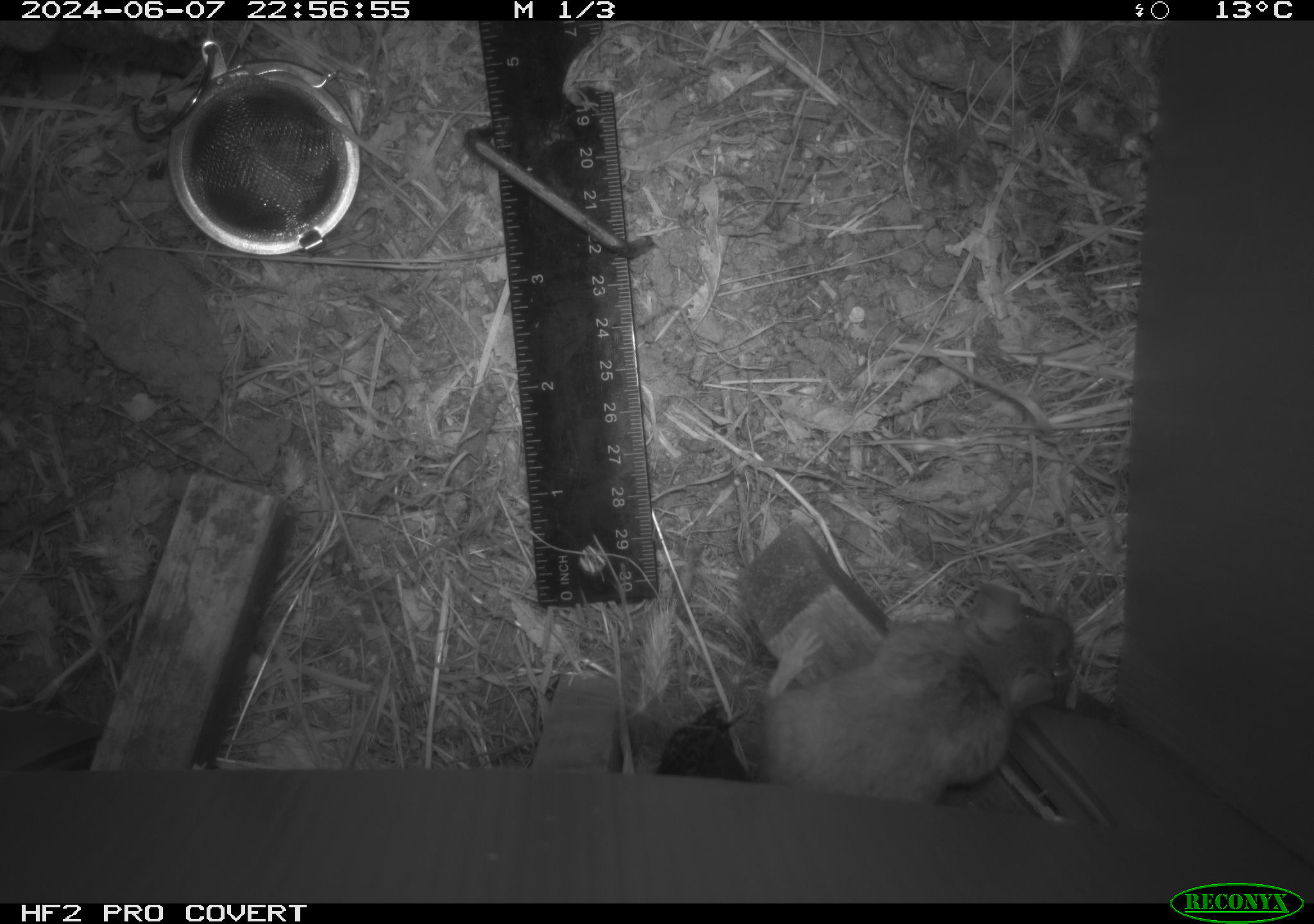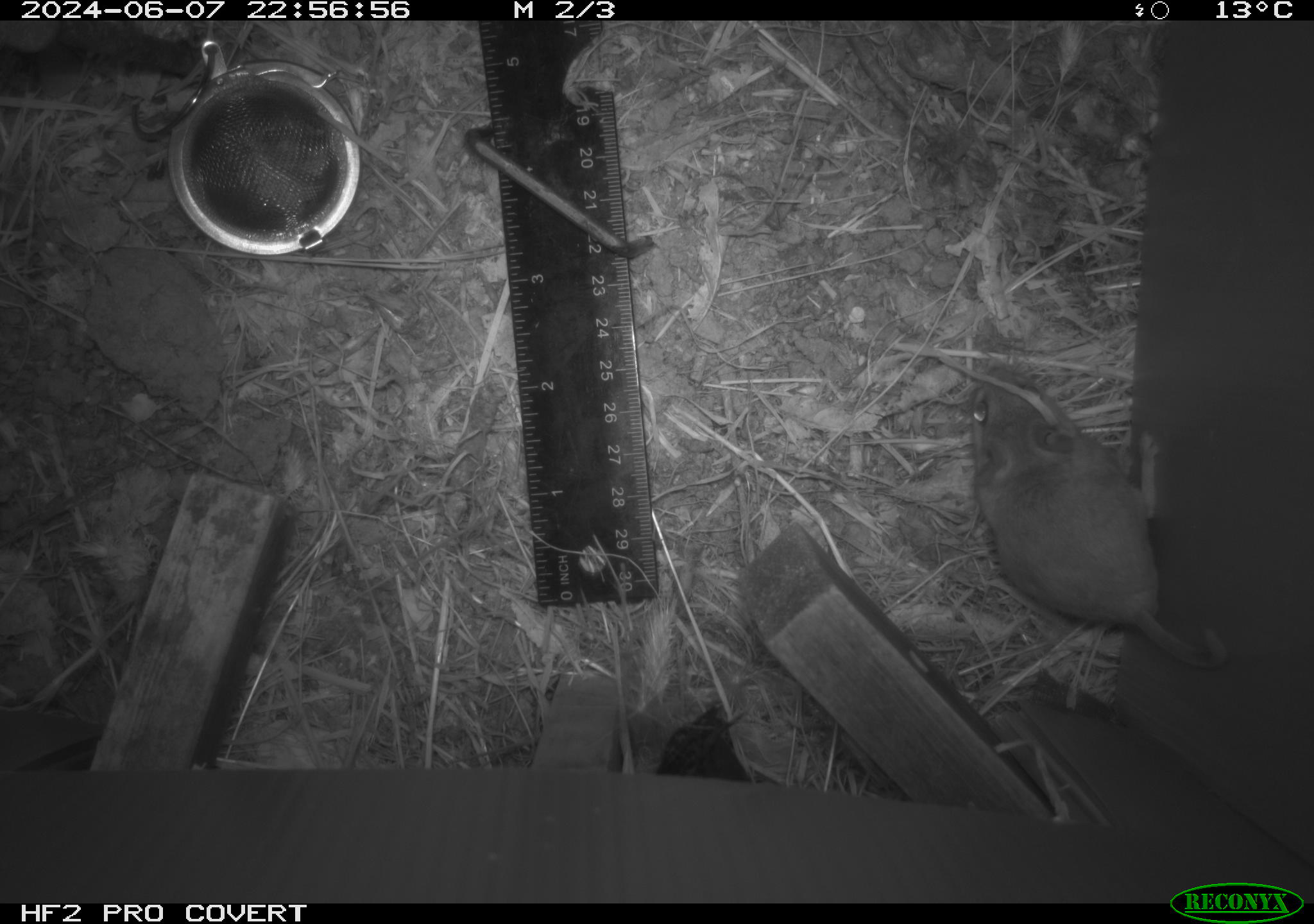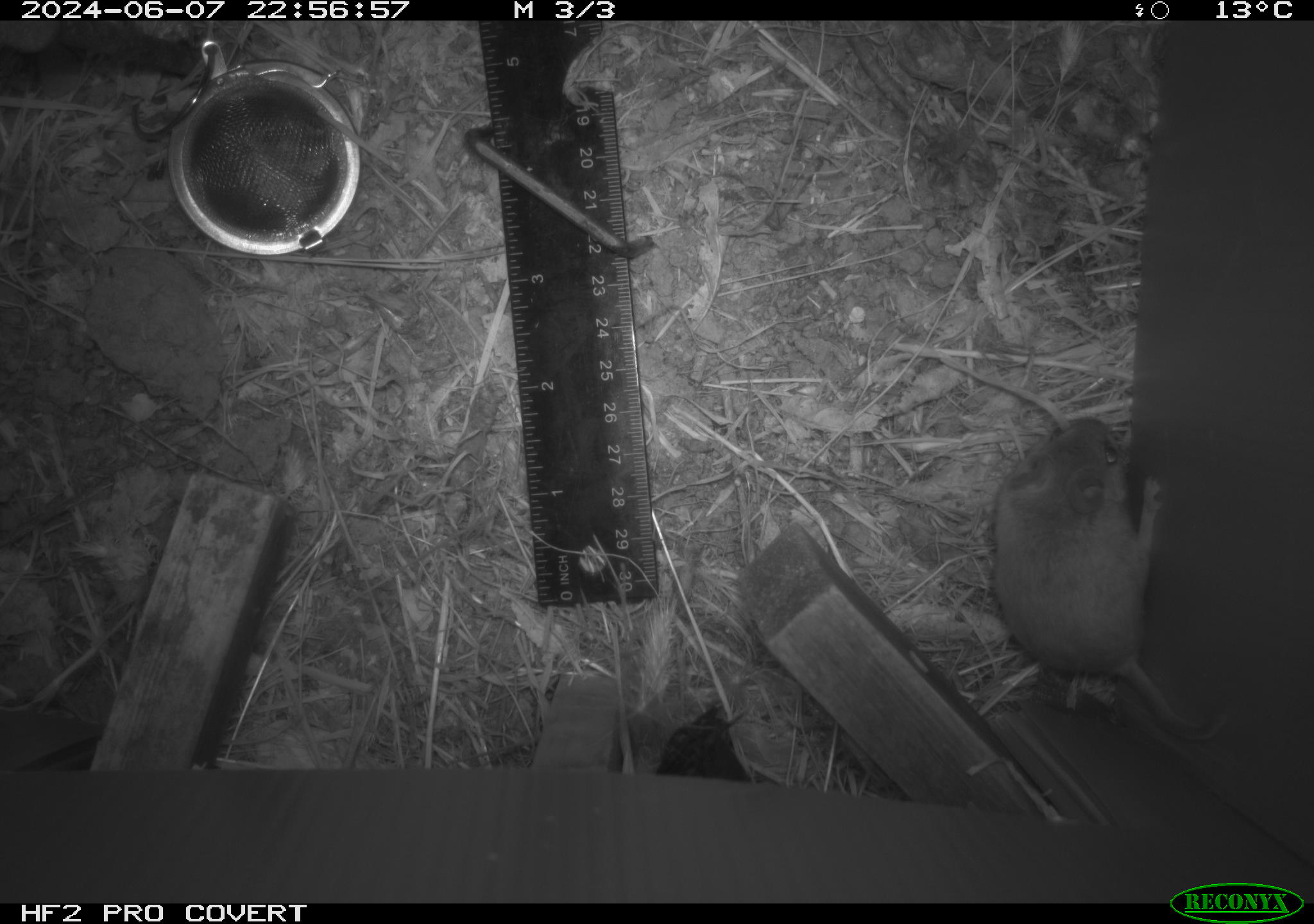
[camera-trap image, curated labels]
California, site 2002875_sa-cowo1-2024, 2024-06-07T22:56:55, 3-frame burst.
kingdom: Animalia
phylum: Chordata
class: Mammalia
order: Rodentia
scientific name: Rodentia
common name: mouse species